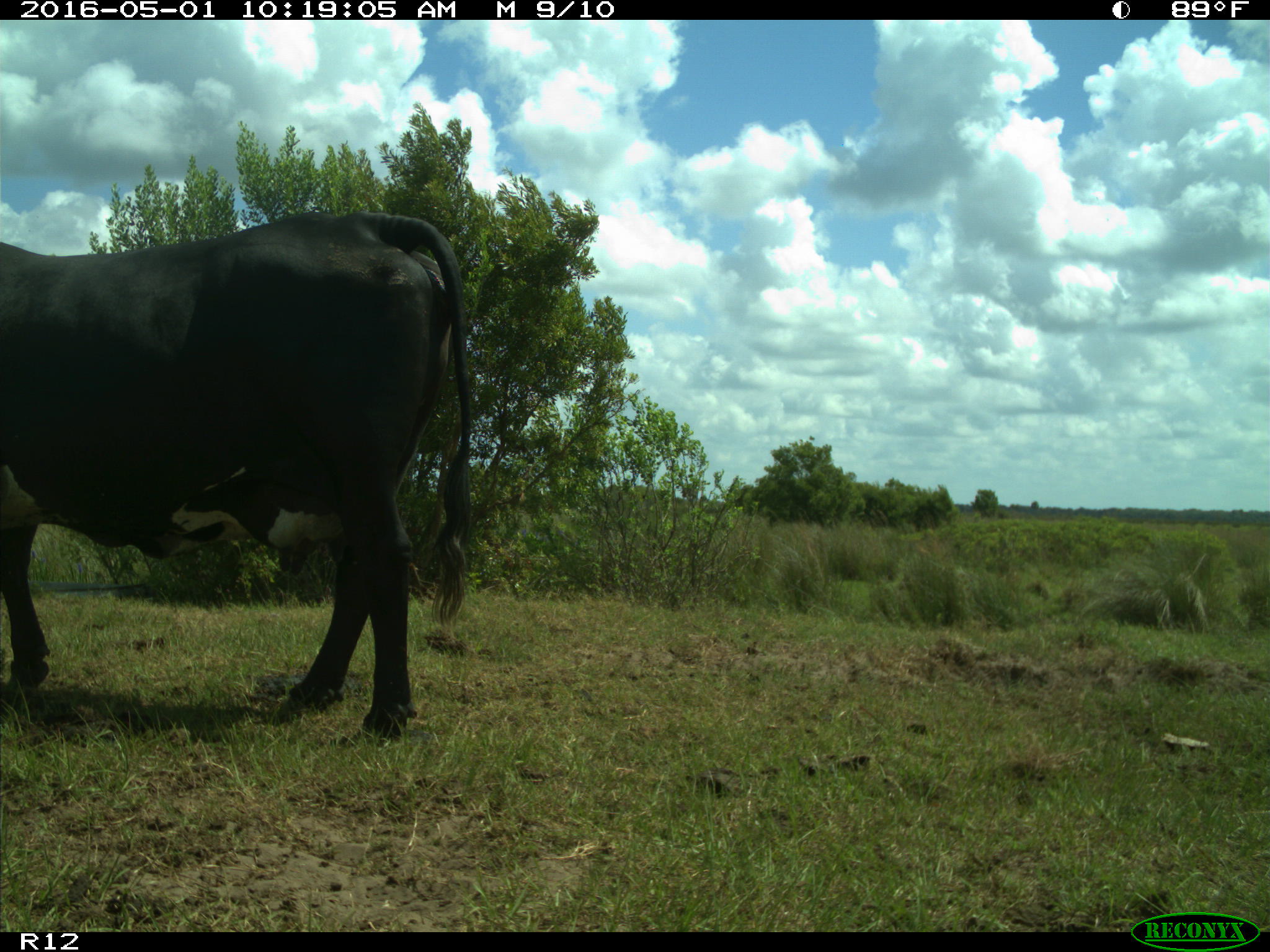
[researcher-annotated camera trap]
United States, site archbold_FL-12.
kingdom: Animalia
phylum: Chordata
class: Mammalia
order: Artiodactyla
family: Bovidae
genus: Bos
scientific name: Bos taurus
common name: domestic cow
Bos taurus (domestic cow).